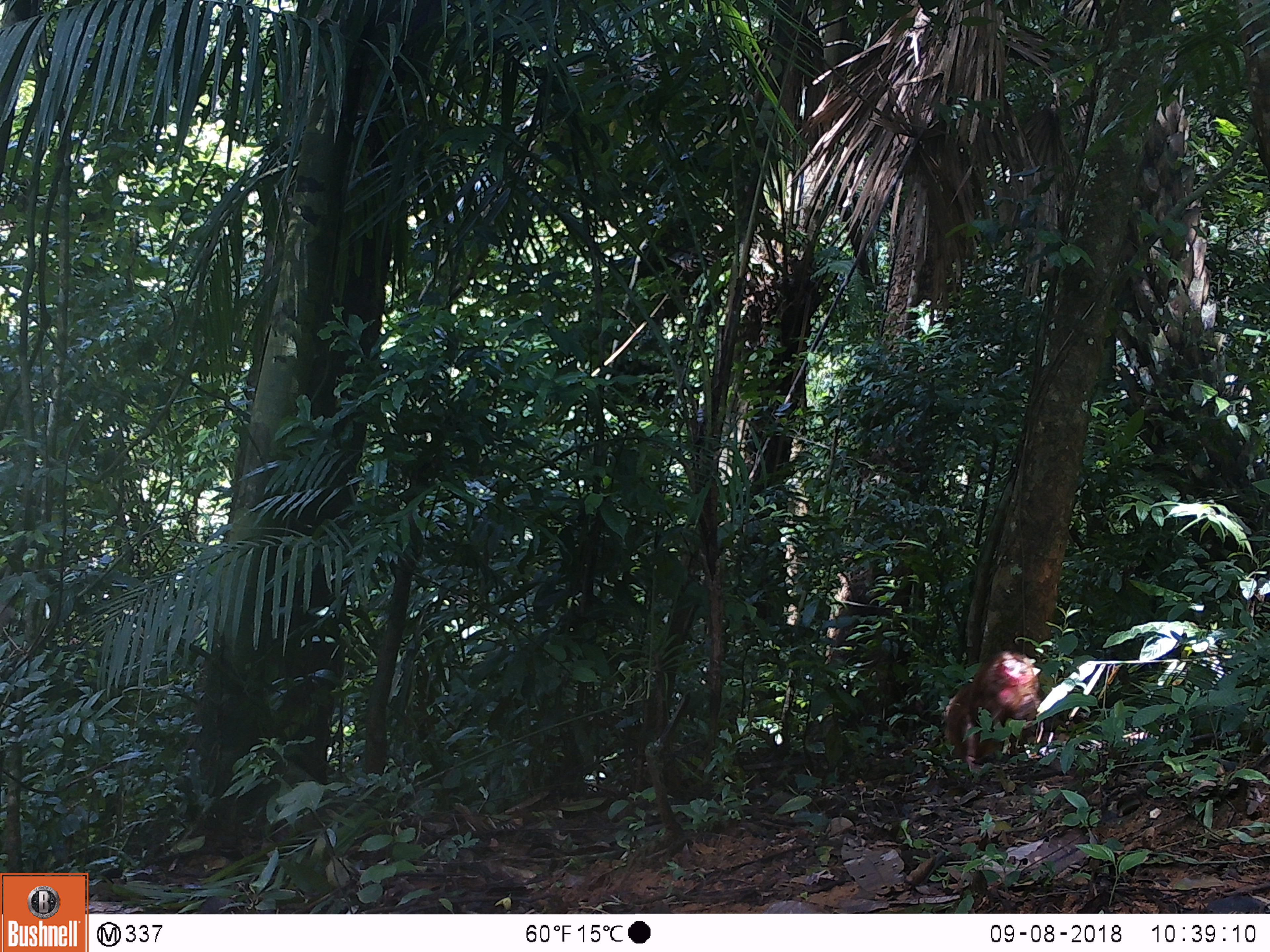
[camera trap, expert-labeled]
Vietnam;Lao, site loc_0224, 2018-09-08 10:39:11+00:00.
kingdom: Animalia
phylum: Chordata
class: Mammalia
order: Primates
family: Cercopithecidae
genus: Macaca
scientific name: Macaca arctoides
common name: stump-tailed macaque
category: stump tailed macaque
Stump tailed macaque (stump-tailed macaque) (Macaca arctoides). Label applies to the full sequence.